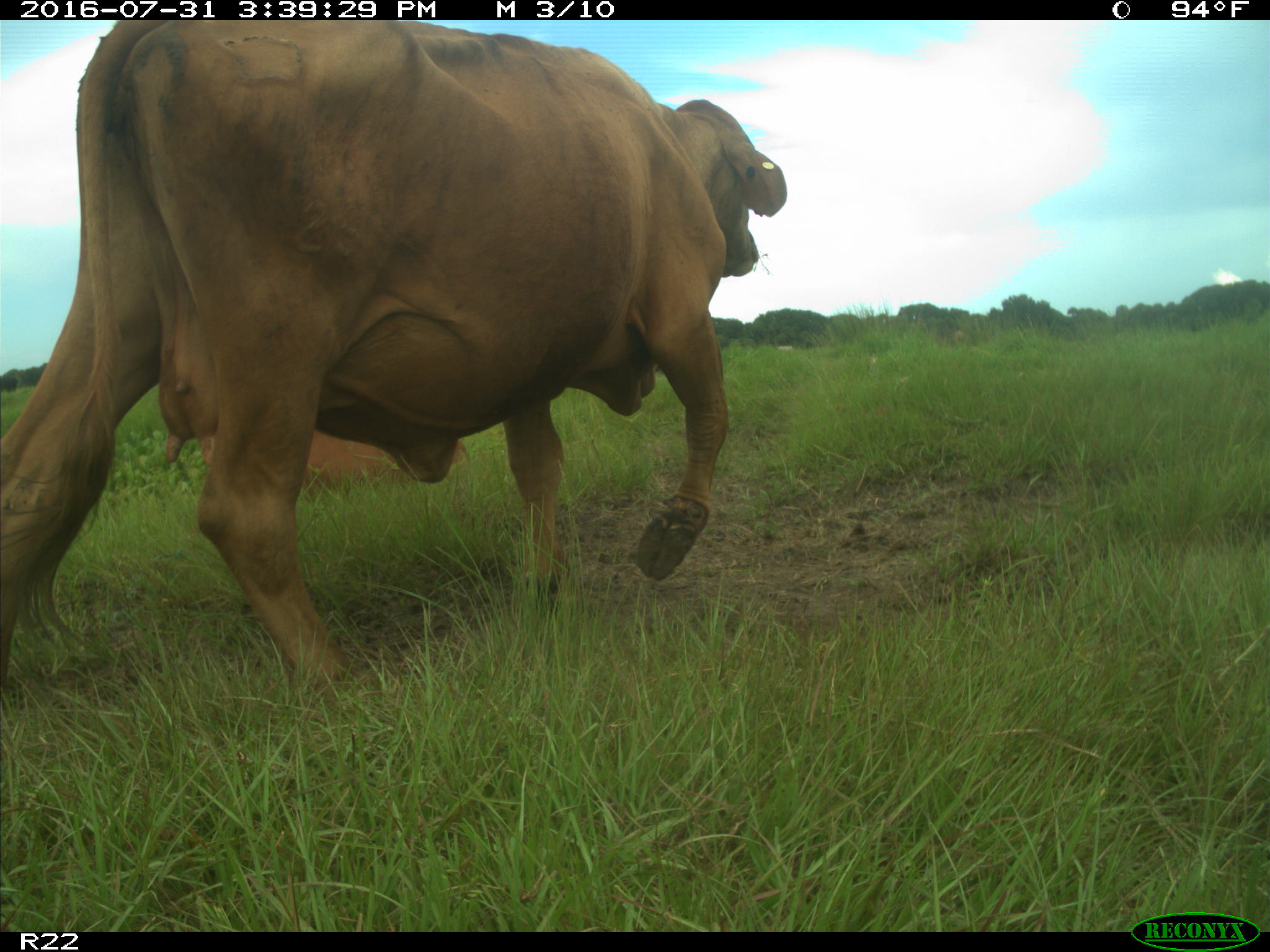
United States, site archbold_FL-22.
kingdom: Animalia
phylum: Chordata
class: Mammalia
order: Artiodactyla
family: Bovidae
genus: Bos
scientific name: Bos taurus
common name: domestic cow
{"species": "Bos taurus (domestic cow)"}